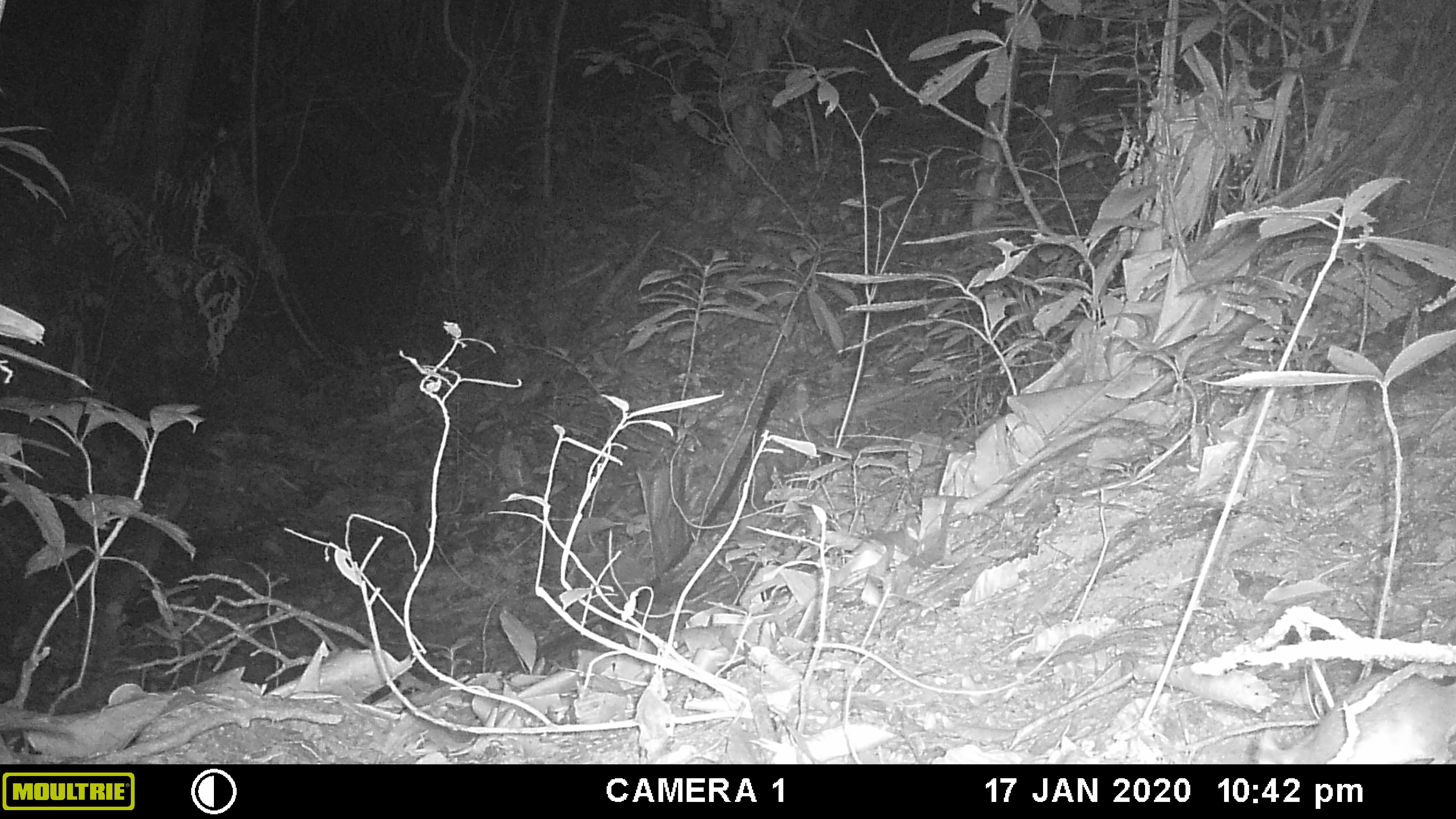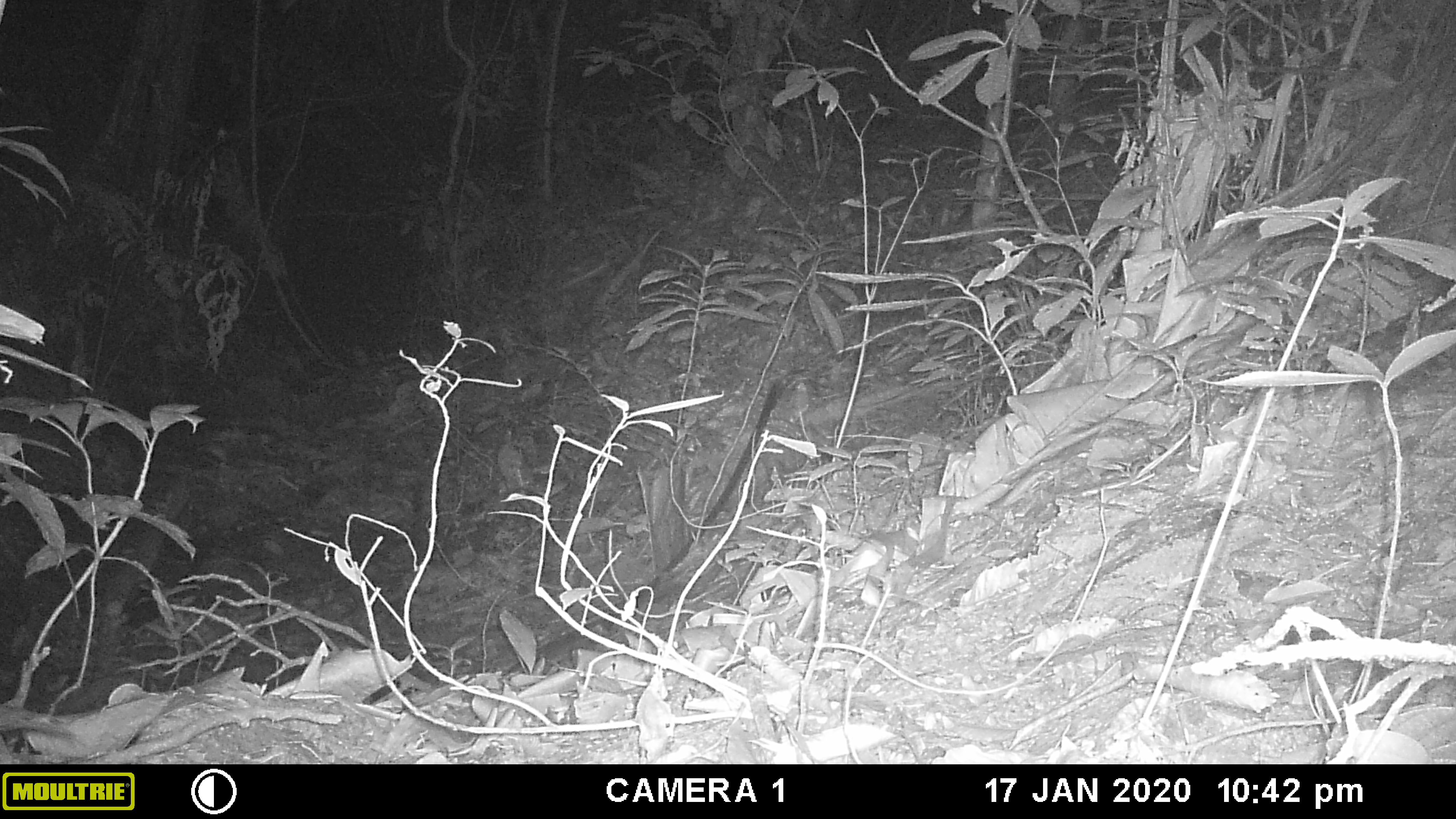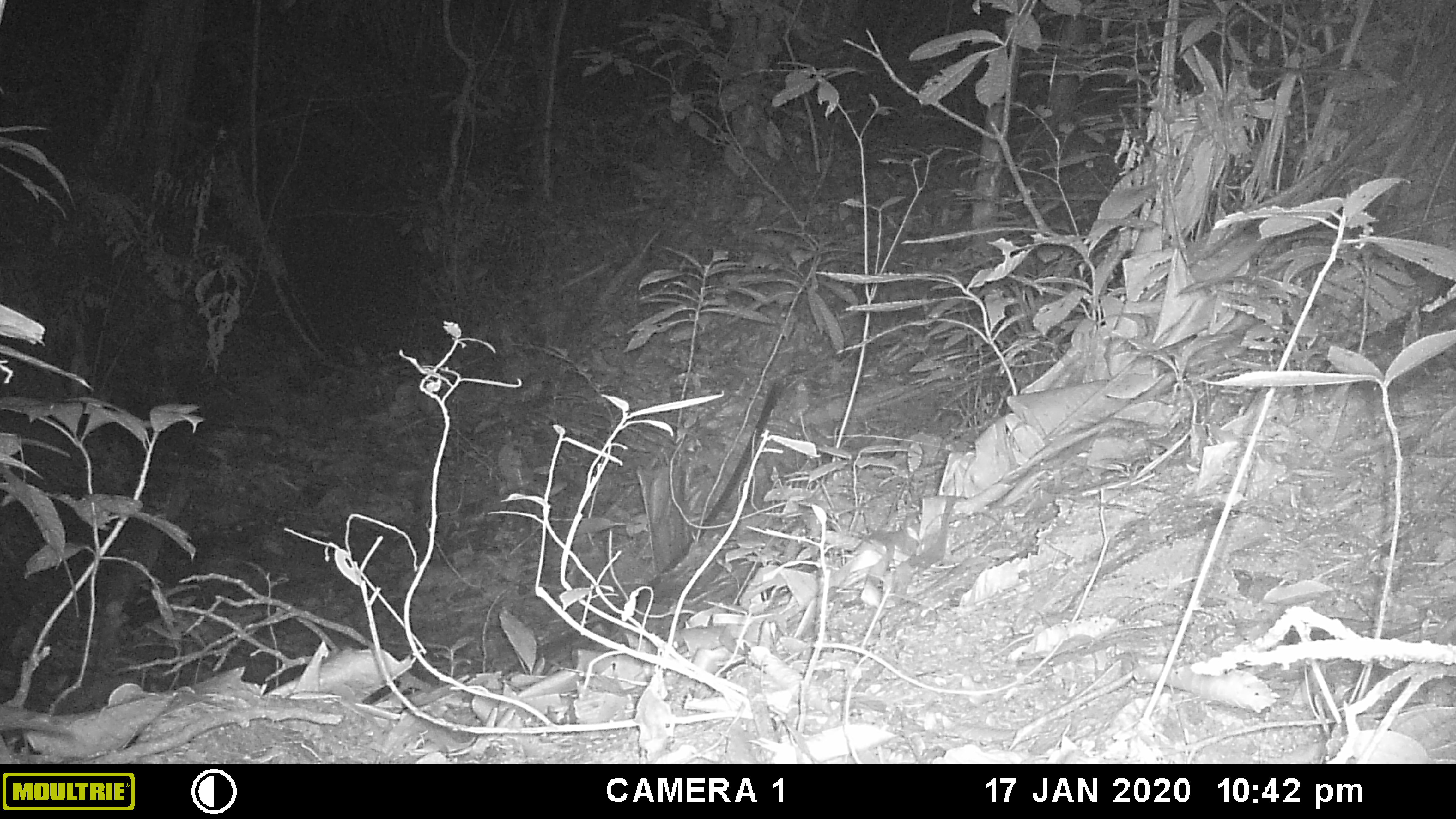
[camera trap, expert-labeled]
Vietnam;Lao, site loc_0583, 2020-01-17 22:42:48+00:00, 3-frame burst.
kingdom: Animalia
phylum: Chordata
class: Mammalia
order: Rodentia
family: Muridae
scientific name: Muridae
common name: old-world mice and rats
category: unidentified murid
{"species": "unidentified murid (old-world mice and rats) (Muridae)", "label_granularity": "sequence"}